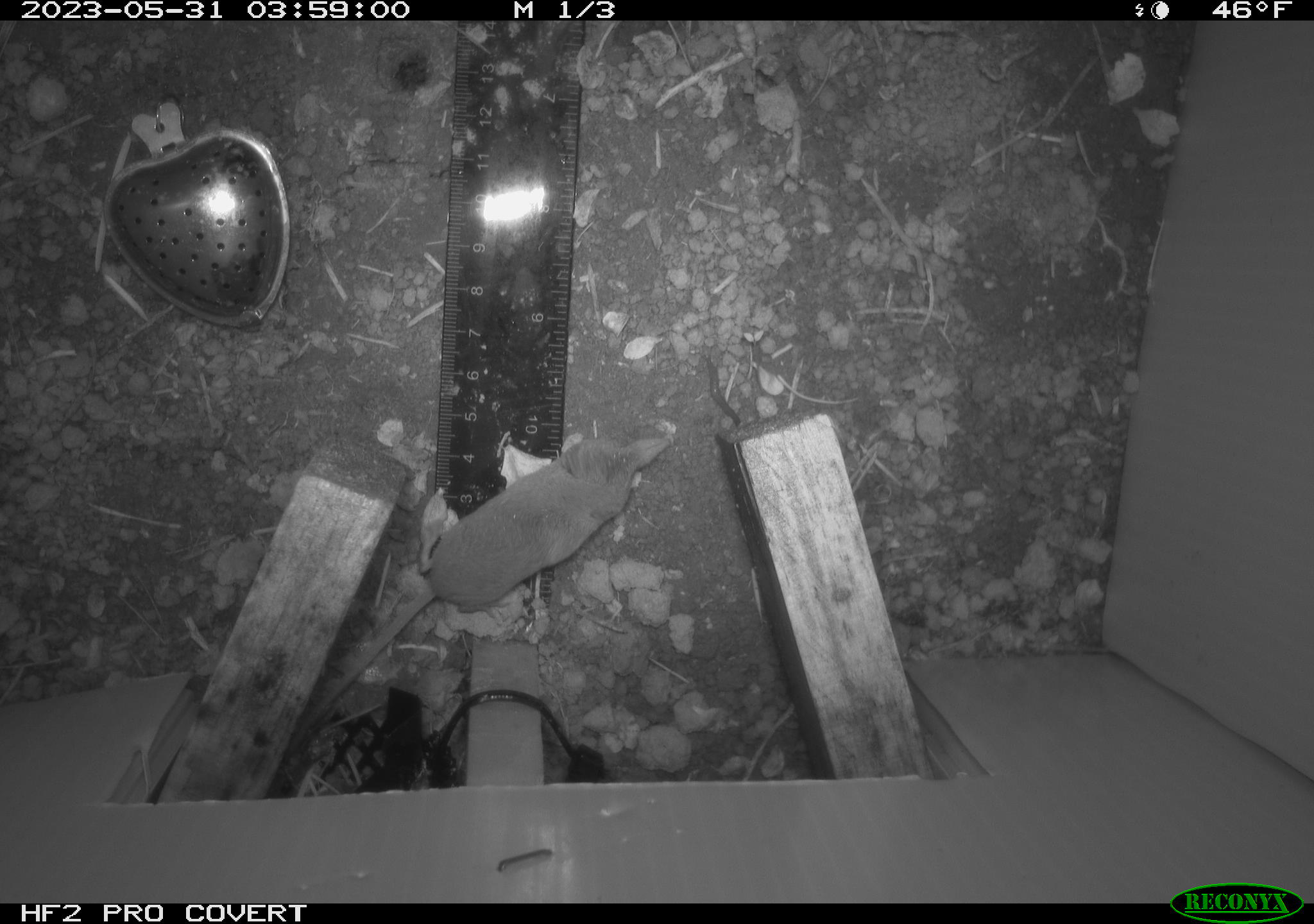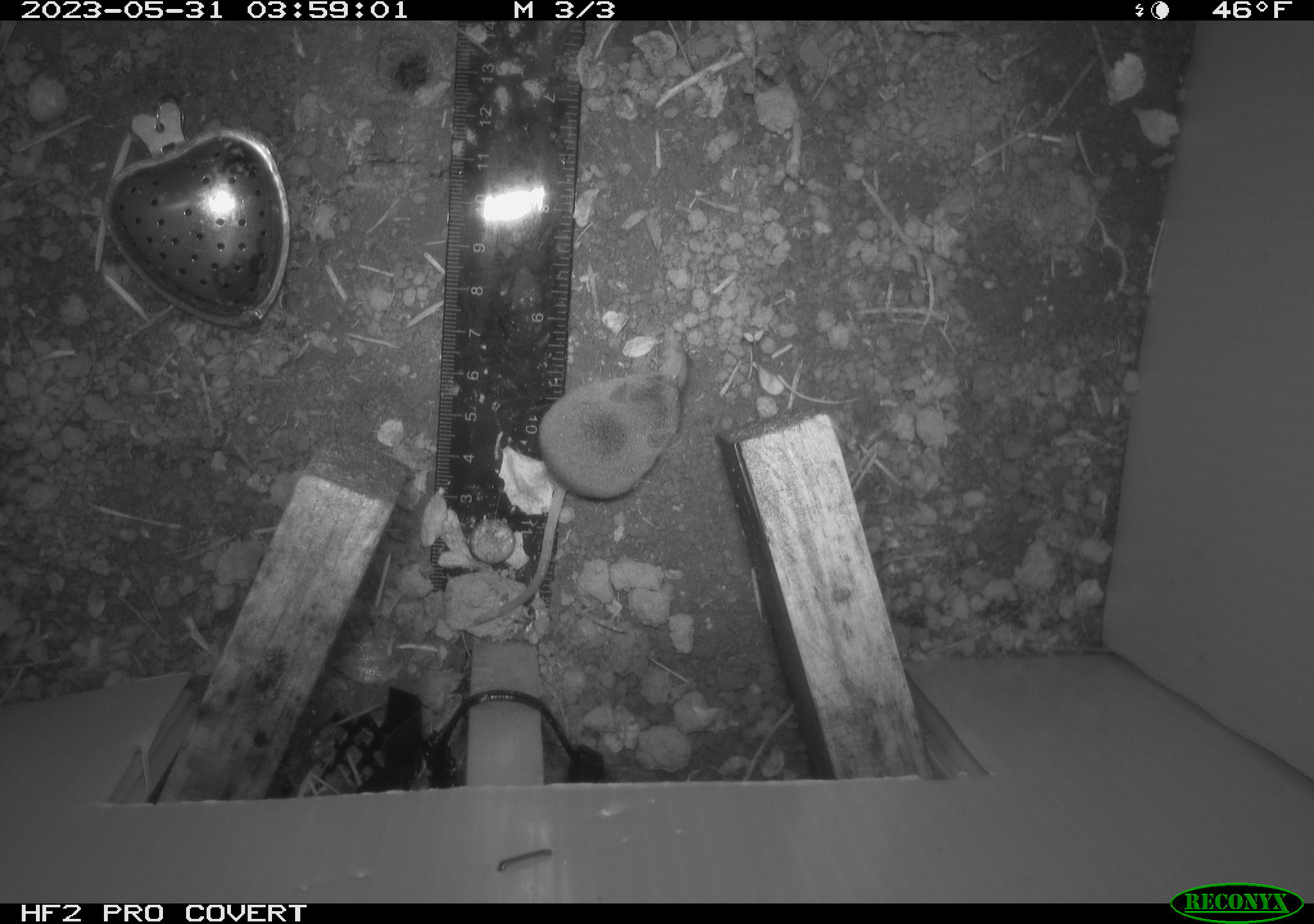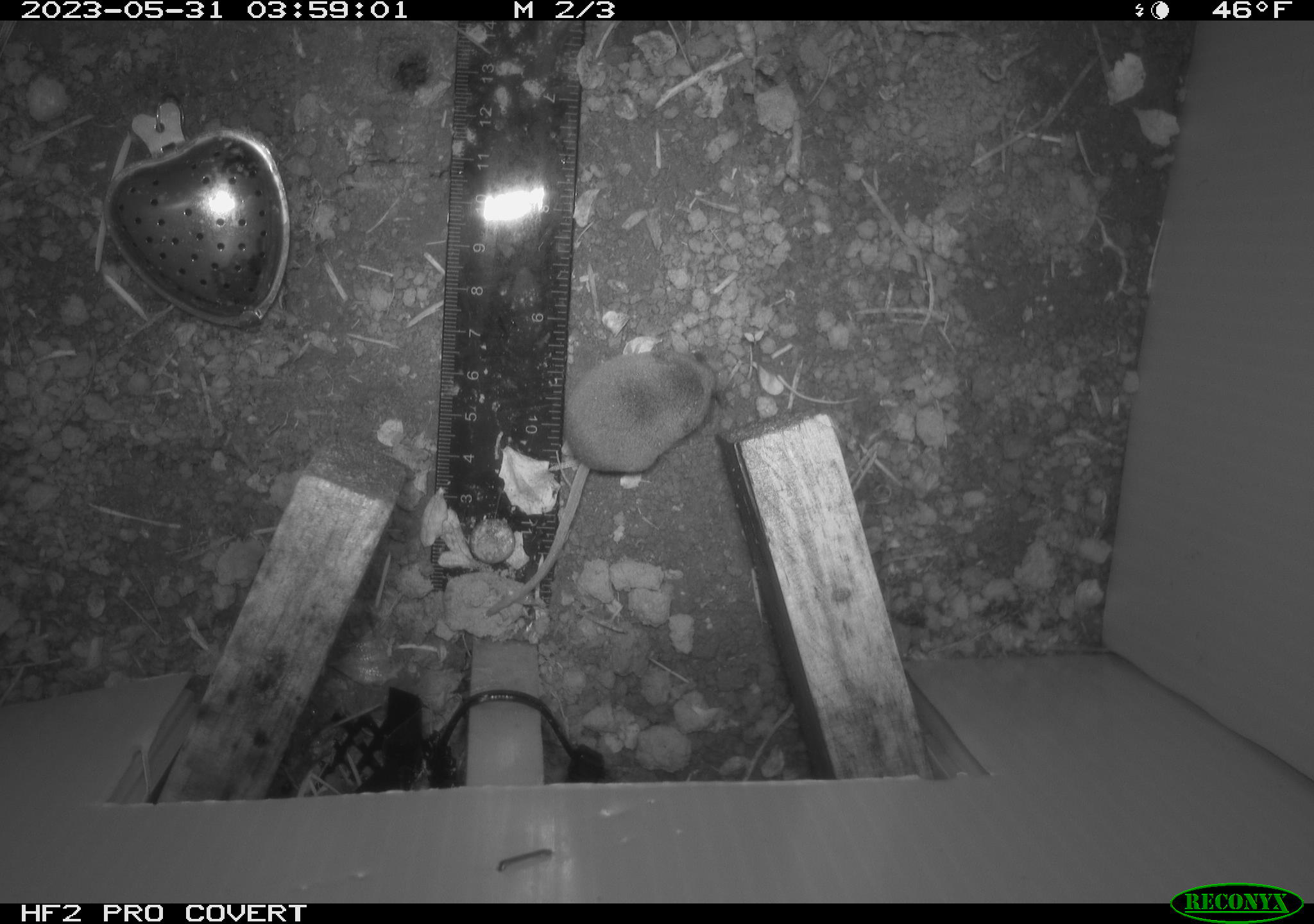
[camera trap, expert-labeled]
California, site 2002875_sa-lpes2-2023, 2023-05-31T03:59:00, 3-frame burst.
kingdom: Animalia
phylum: Chordata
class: Mammalia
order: Eulipotyphla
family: Soricidae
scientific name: Soricidae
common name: shrews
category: soricidae family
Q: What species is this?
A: Soricidae family (shrews) (Soricidae).